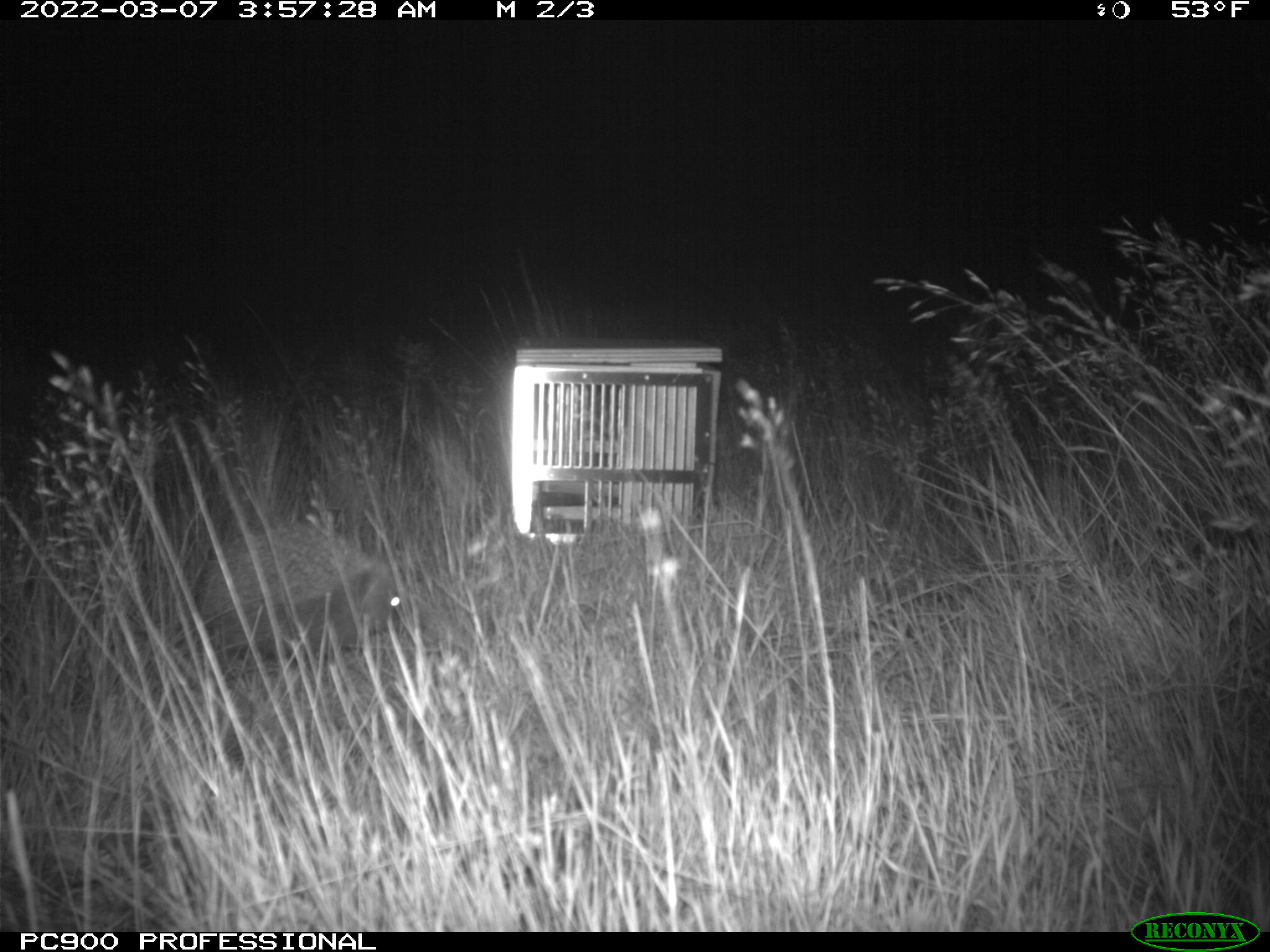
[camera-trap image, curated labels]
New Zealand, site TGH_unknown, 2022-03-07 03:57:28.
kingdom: Animalia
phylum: Chordata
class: Mammalia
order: Eulipotyphla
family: Erinaceidae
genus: Erinaceus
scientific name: Erinaceus europaeus europaeus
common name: european hedgehog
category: hedgehog